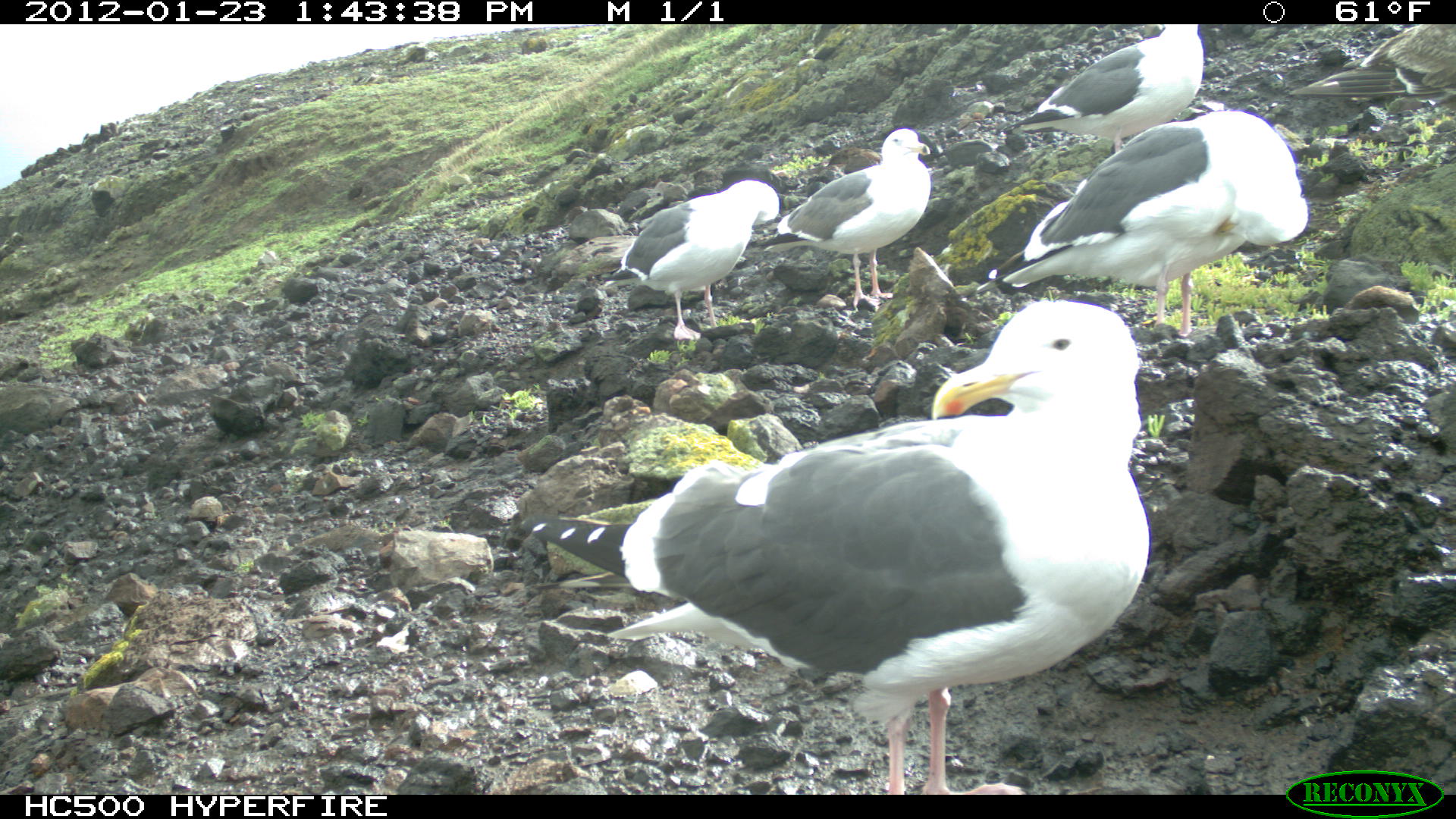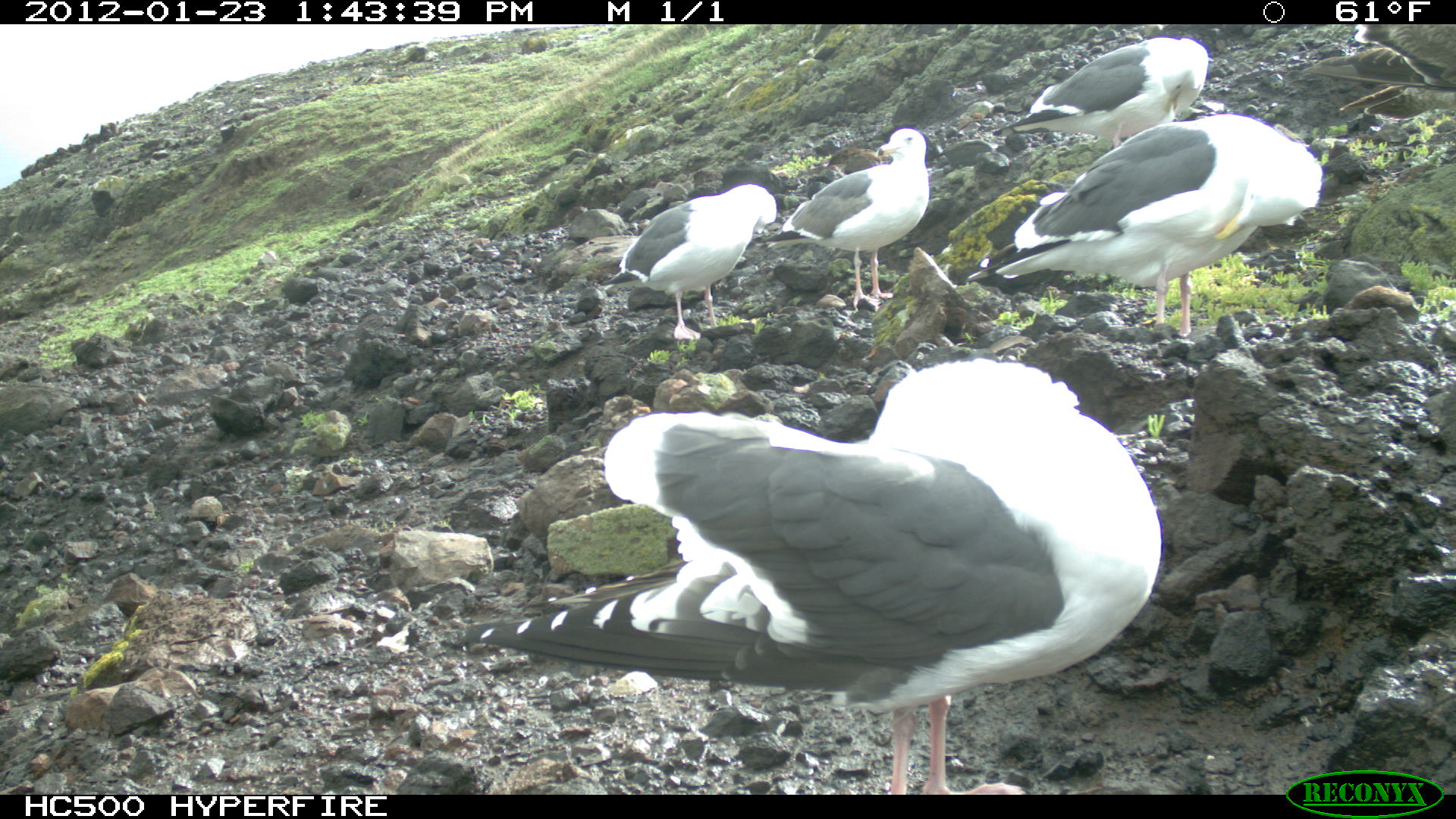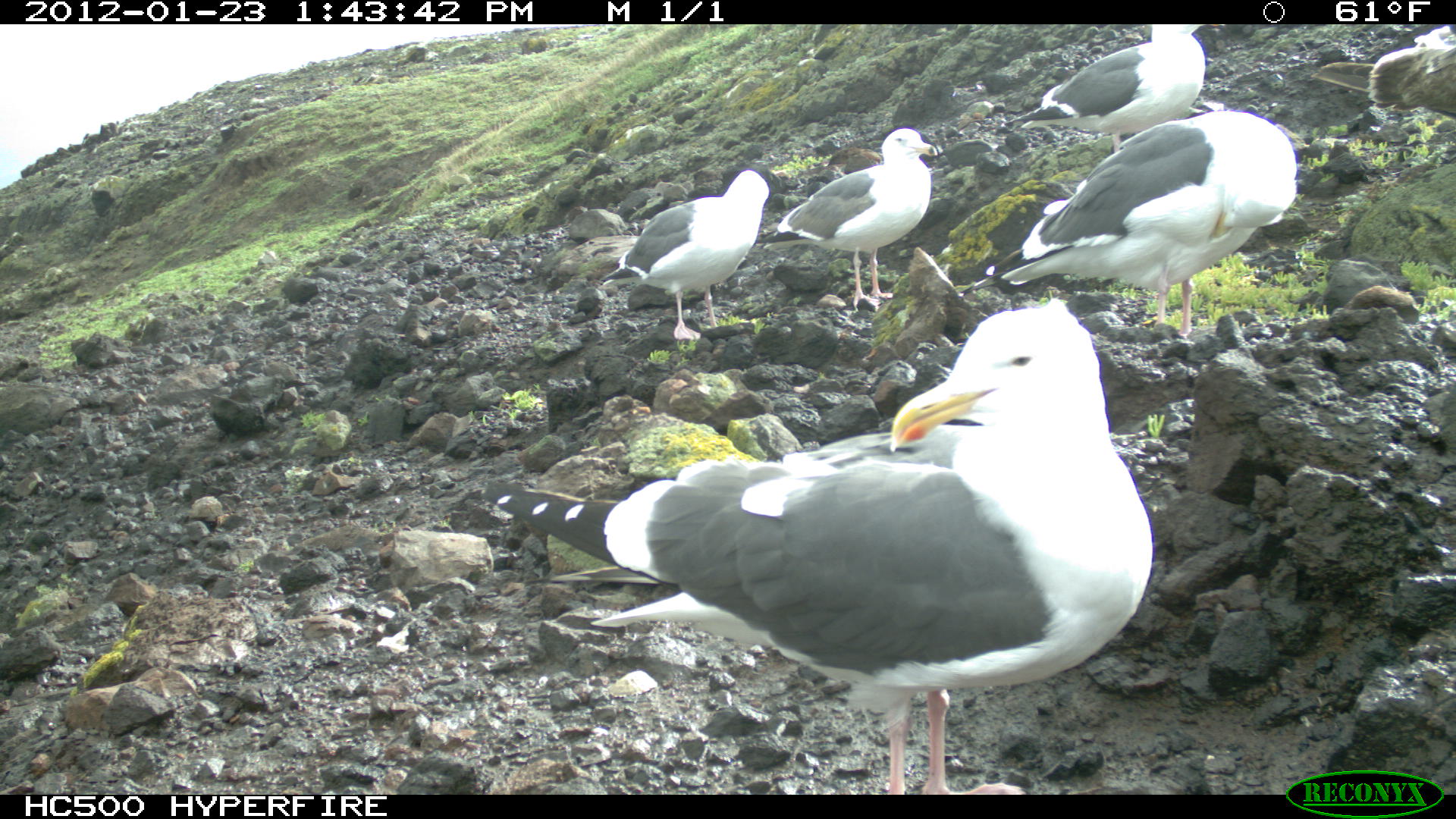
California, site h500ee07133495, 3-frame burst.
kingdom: Animalia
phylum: Chordata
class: Aves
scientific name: Aves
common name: bird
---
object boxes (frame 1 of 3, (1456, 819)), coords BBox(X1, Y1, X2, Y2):
bird: BBox(513, 300, 1150, 794); BBox(591, 180, 777, 339); BBox(777, 128, 929, 307); BBox(1002, 24, 1204, 154); BBox(1288, 24, 1455, 93); BBox(826, 147, 884, 168)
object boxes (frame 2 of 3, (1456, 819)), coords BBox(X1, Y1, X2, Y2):
bird: BBox(459, 356, 1159, 794); BBox(965, 111, 1322, 337); BBox(762, 127, 929, 312); BBox(601, 184, 777, 339); BBox(991, 36, 1208, 149)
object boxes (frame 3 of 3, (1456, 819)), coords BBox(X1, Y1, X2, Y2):
bird: BBox(479, 294, 1153, 791); BBox(959, 104, 1300, 335); BBox(755, 125, 938, 306); BBox(594, 168, 770, 337); BBox(1006, 23, 1223, 154); BBox(1308, 24, 1455, 113)